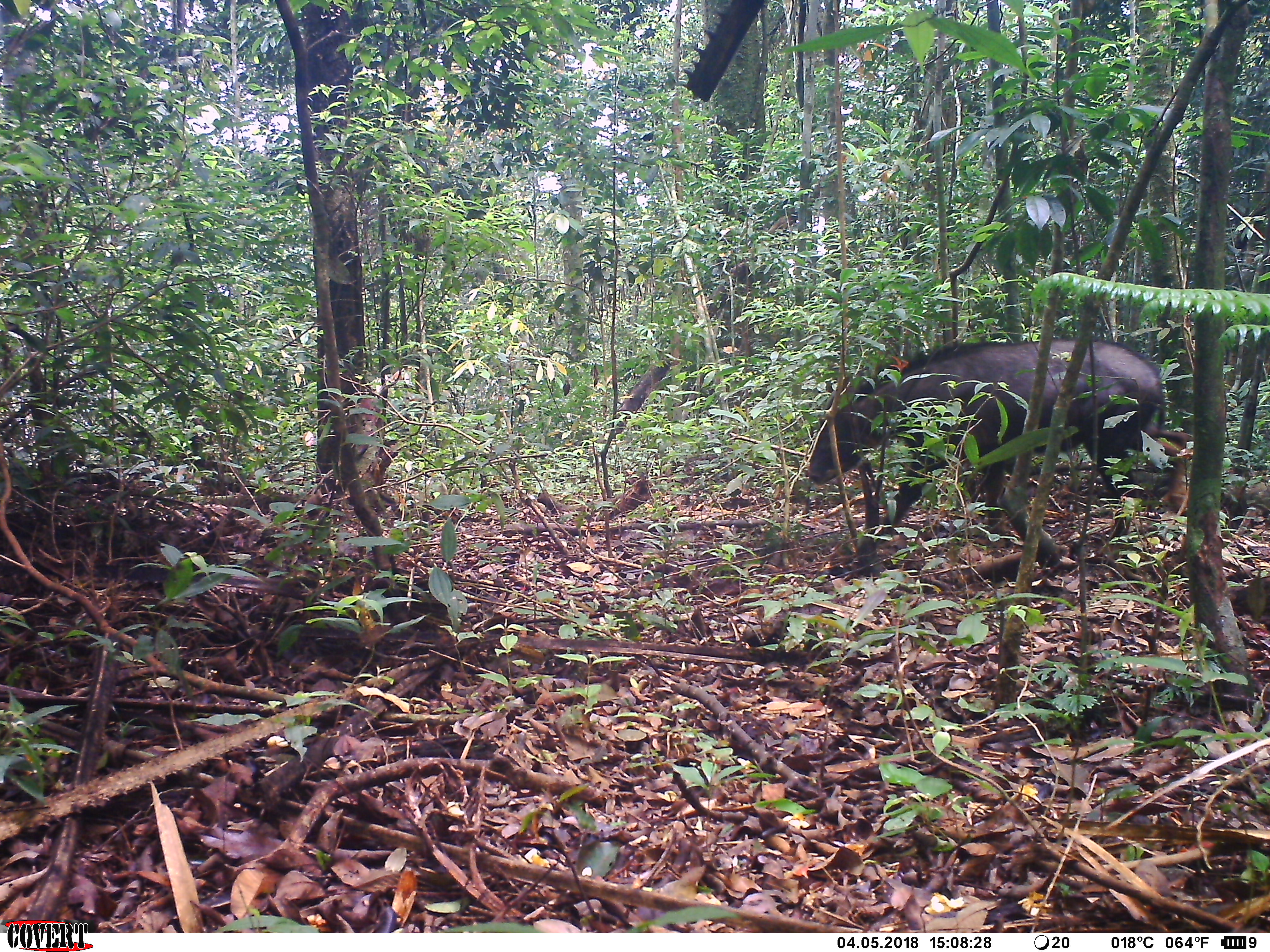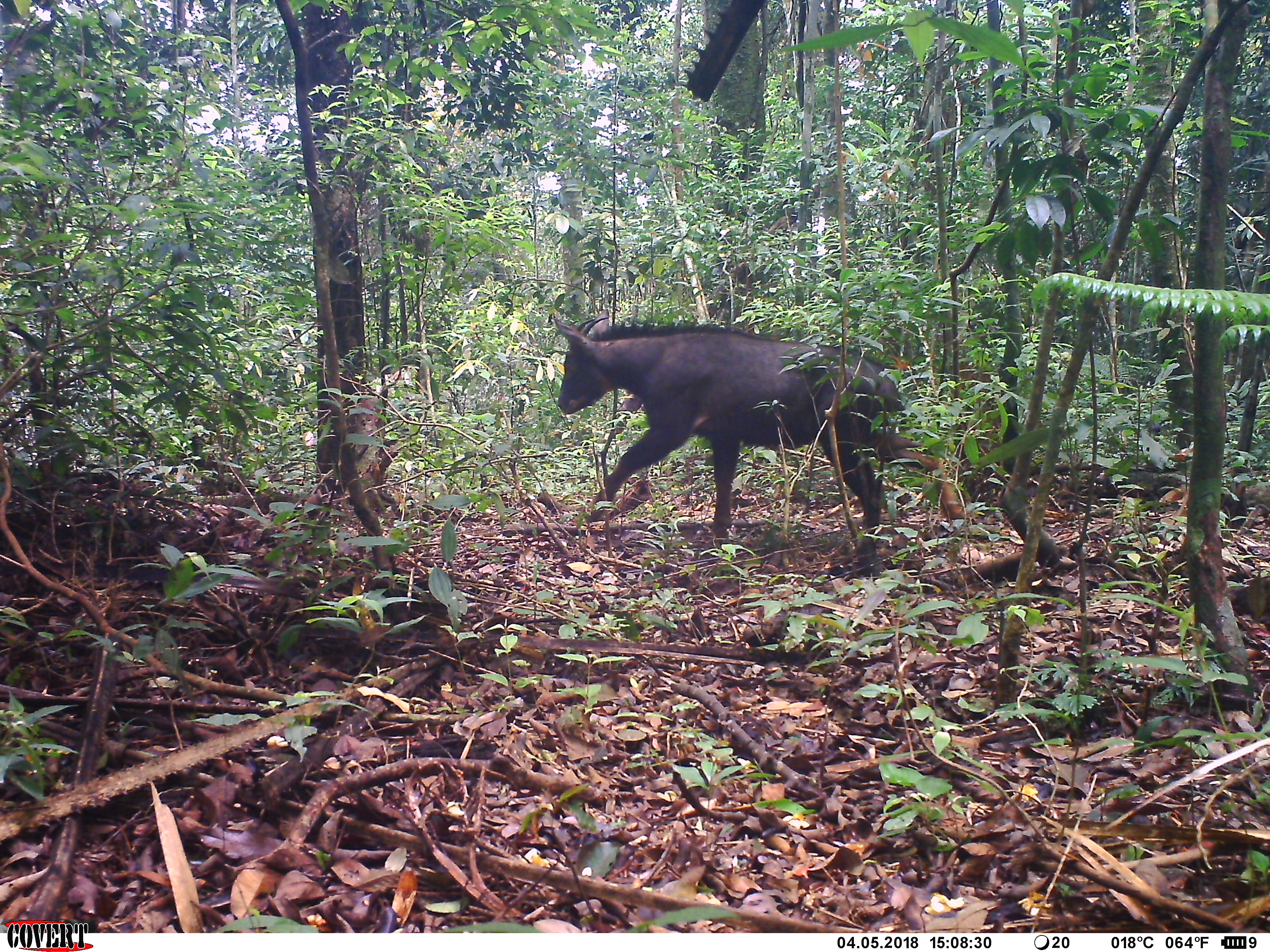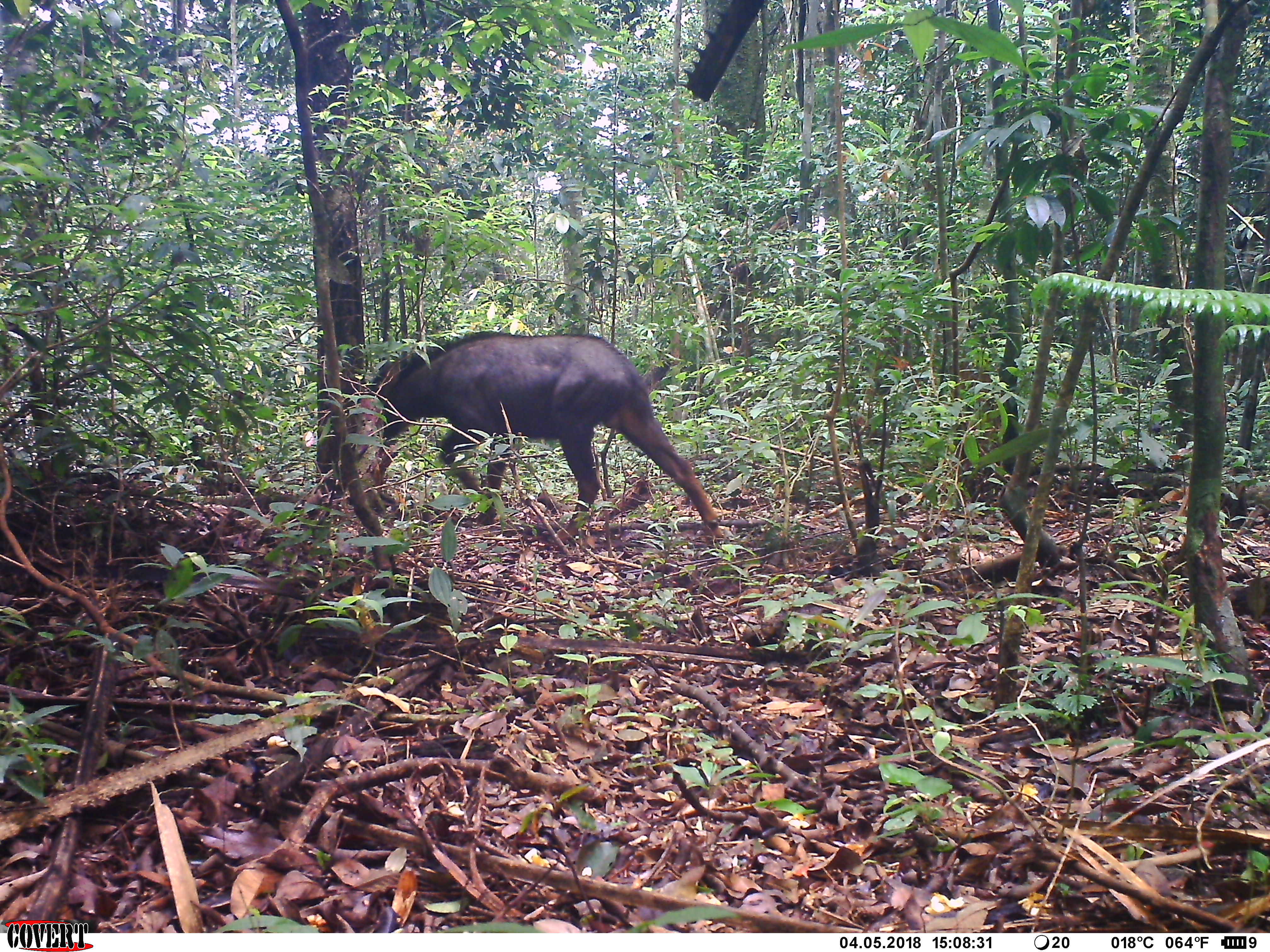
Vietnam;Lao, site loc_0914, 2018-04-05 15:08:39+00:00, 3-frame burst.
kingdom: Animalia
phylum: Chordata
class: Mammalia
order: Artiodactyla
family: Bovidae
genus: Capricornis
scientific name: Capricornis sumatraensis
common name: chinese serow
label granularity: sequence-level